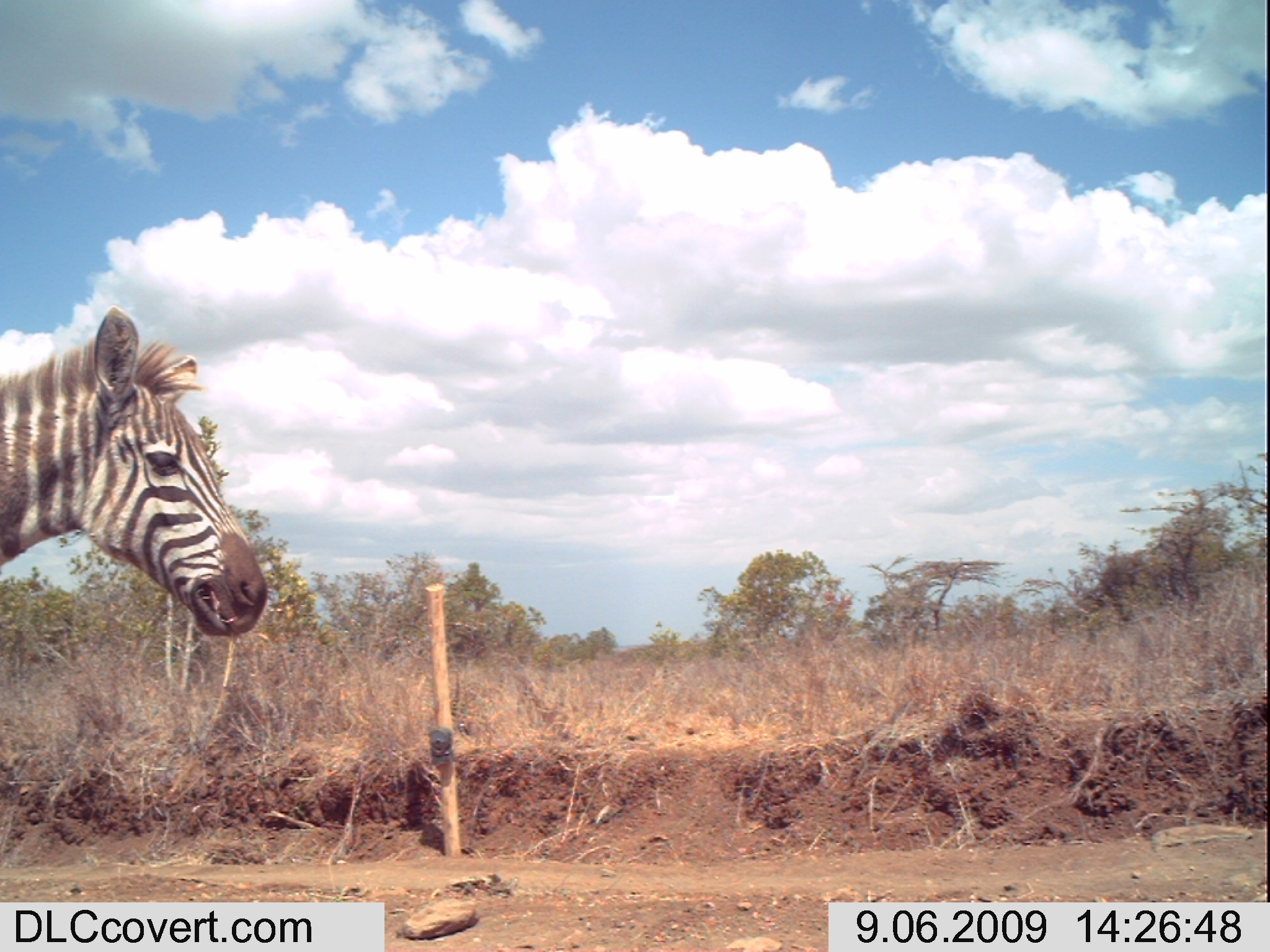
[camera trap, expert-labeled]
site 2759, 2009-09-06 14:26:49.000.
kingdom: Animalia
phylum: Chordata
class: Mammalia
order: Perissodactyla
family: Equidae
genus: Equus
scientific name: Equus quagga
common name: plains zebra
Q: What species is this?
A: Equus quagga (plains zebra).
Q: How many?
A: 1.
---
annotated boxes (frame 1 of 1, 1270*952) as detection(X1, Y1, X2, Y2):
equus quagga: detection(0, 304, 269, 637)